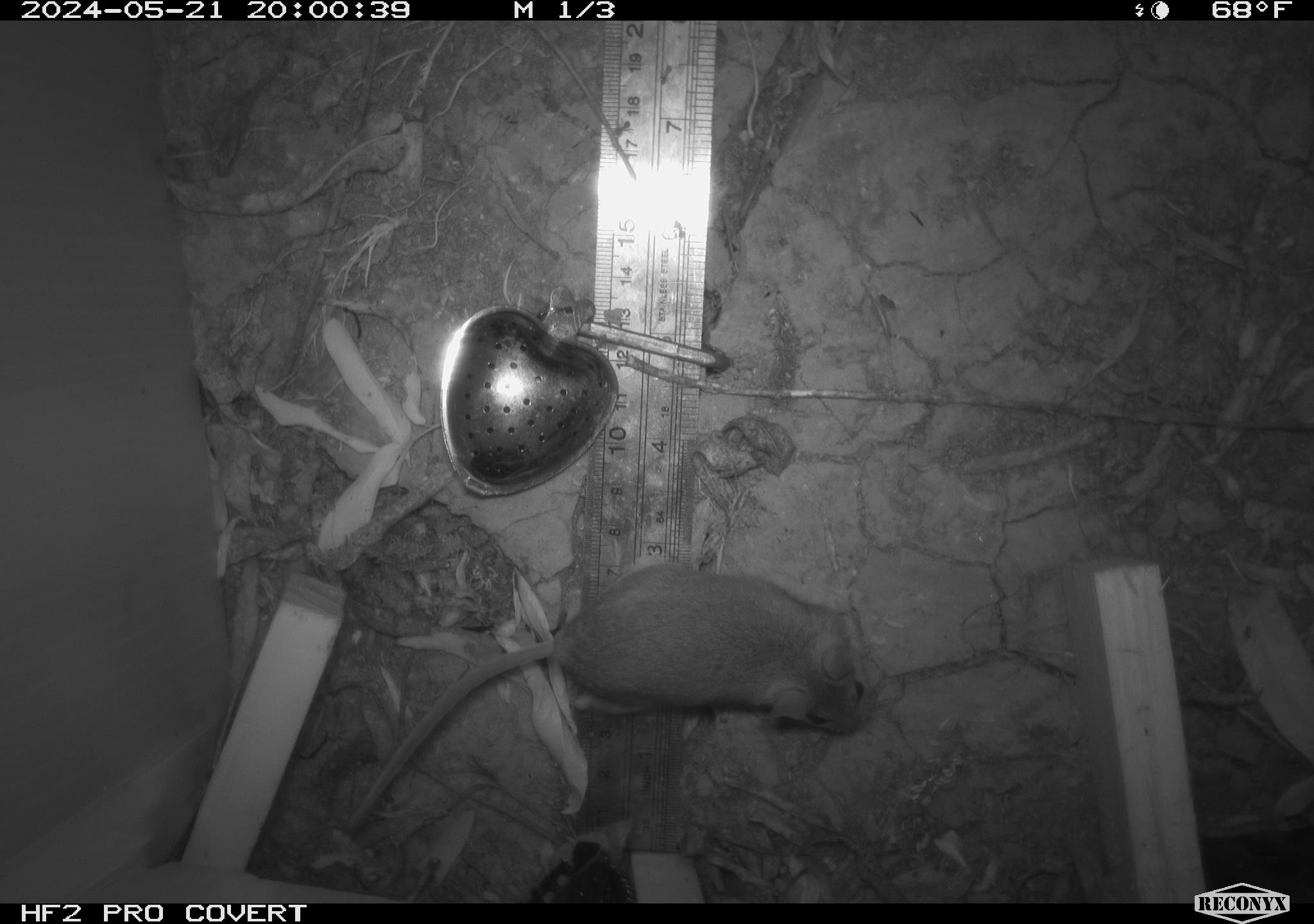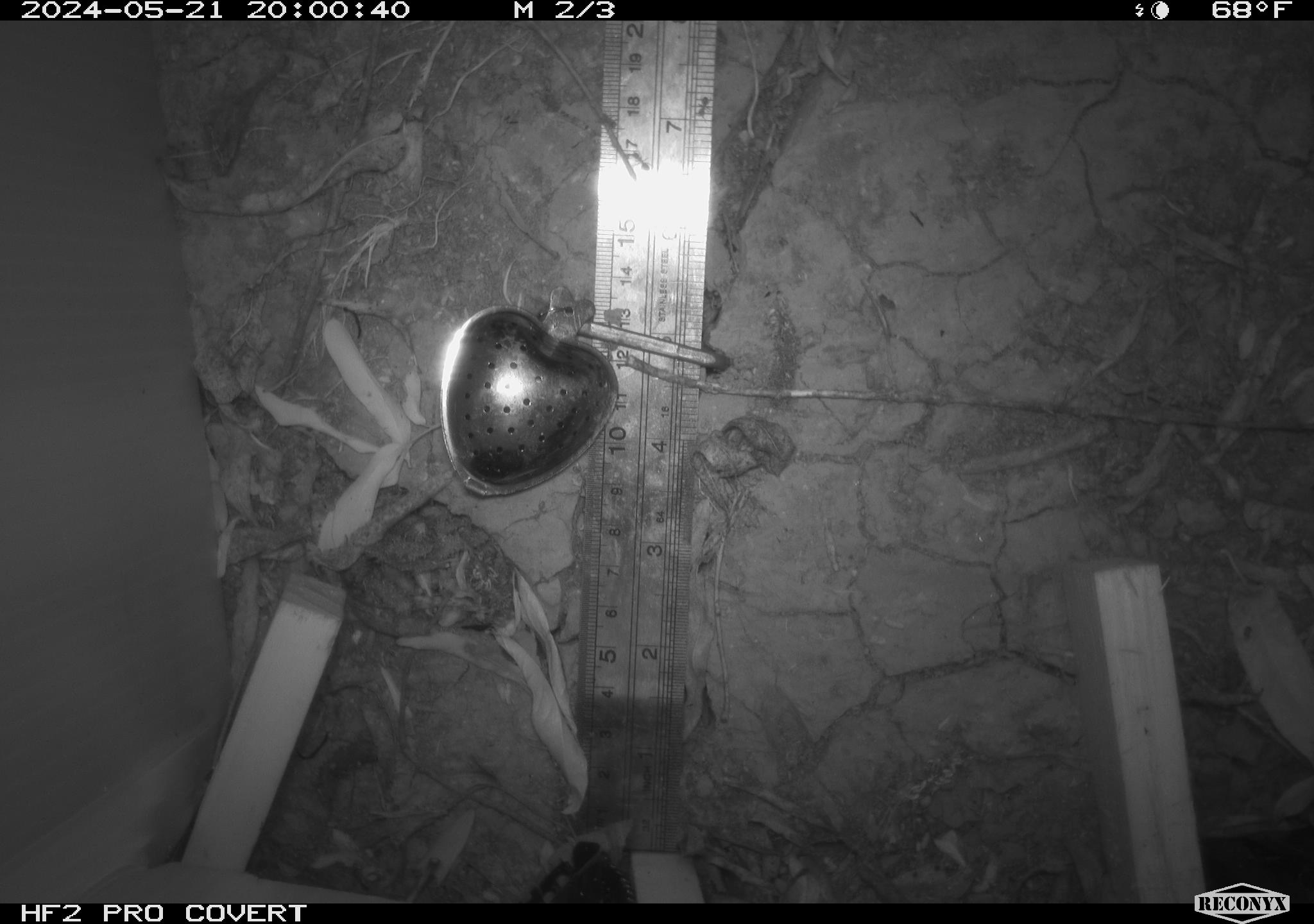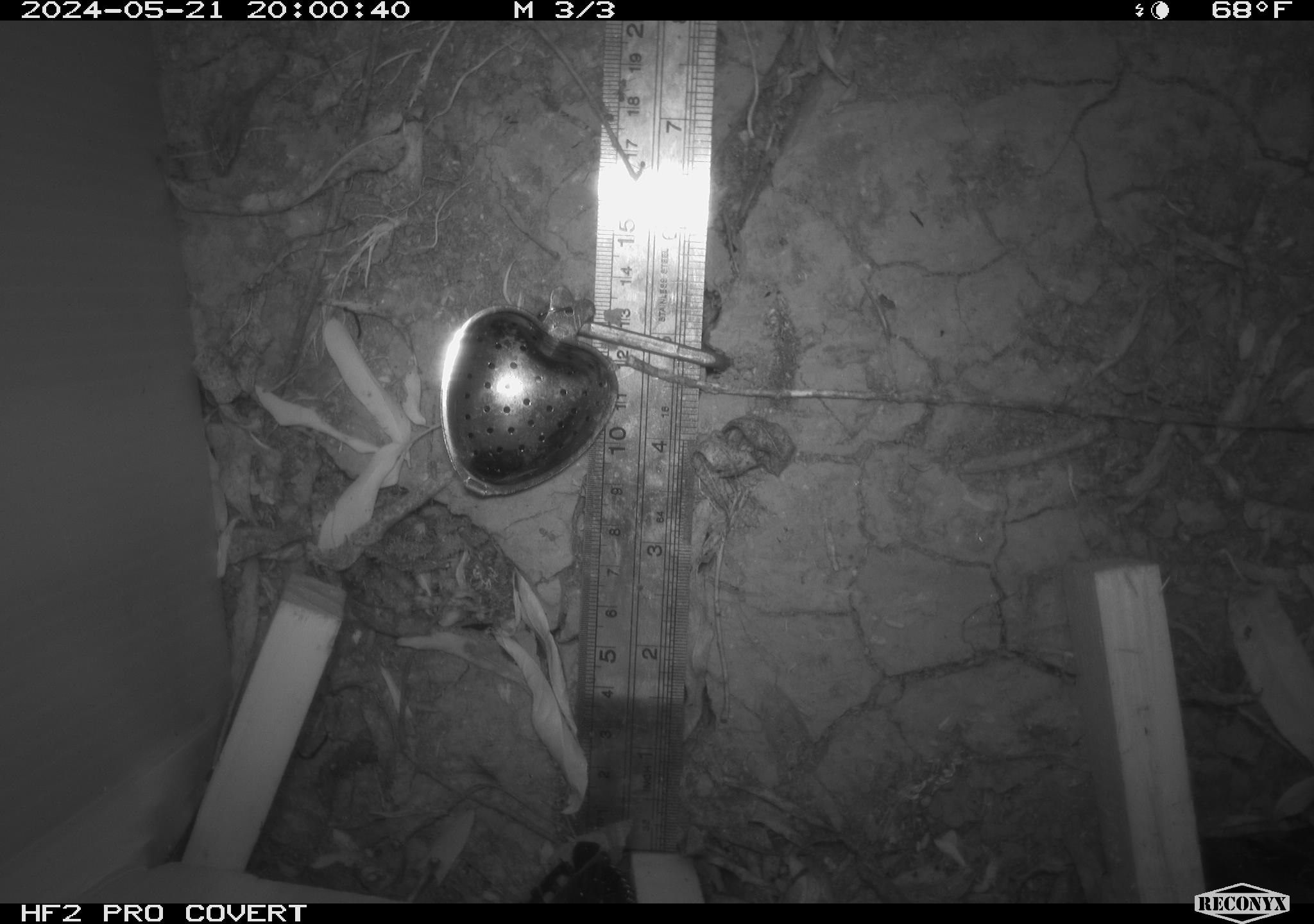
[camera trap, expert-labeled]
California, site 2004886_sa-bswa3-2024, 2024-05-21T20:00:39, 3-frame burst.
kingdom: Animalia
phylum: Chordata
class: Mammalia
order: Rodentia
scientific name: Rodentia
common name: mouse species